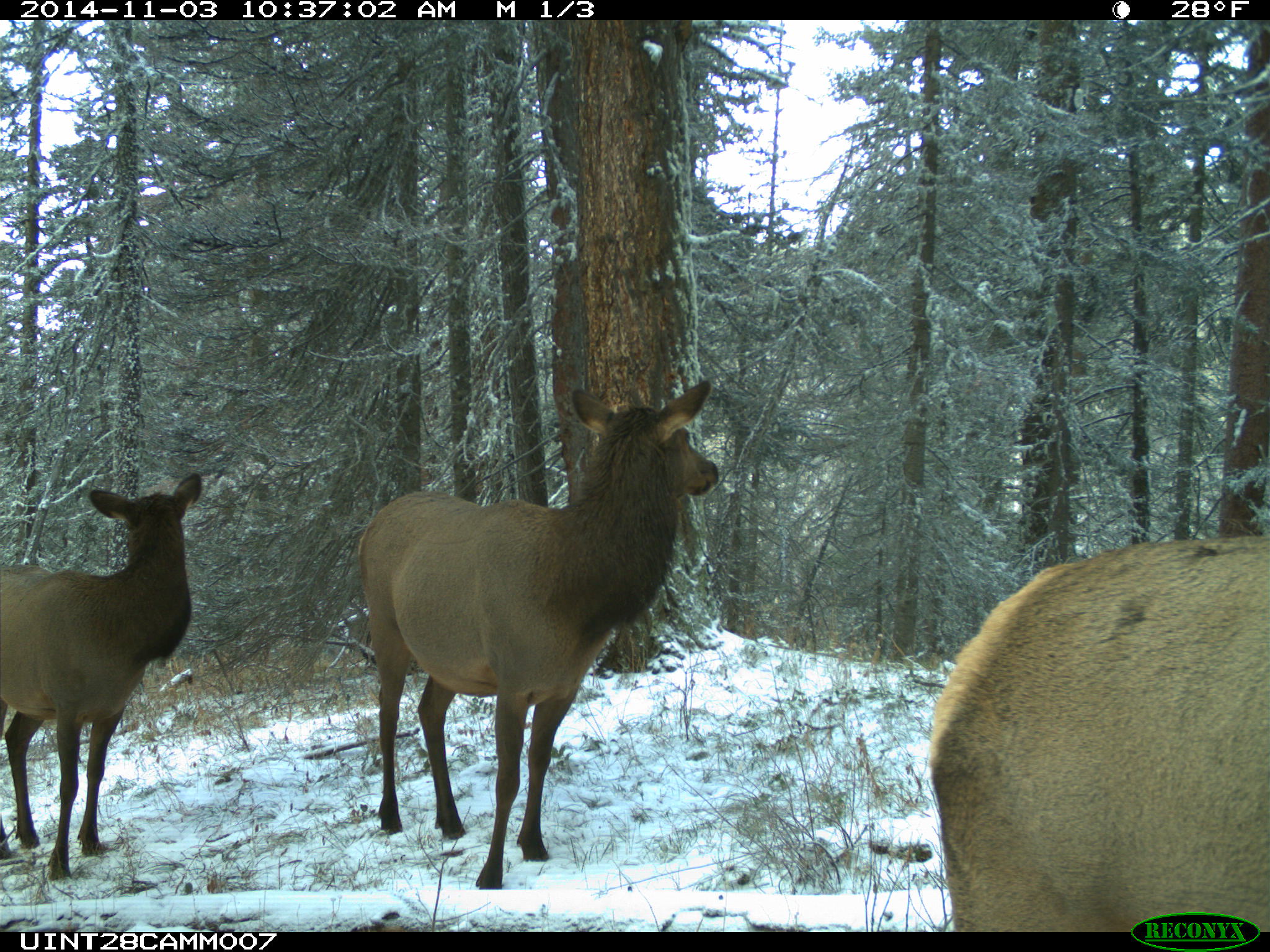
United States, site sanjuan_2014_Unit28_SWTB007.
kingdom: Animalia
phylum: Chordata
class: Mammalia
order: Artiodactyla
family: Cervidae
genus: Cervus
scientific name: Cervus elaphus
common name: red deer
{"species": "Cervus elaphus (red deer)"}